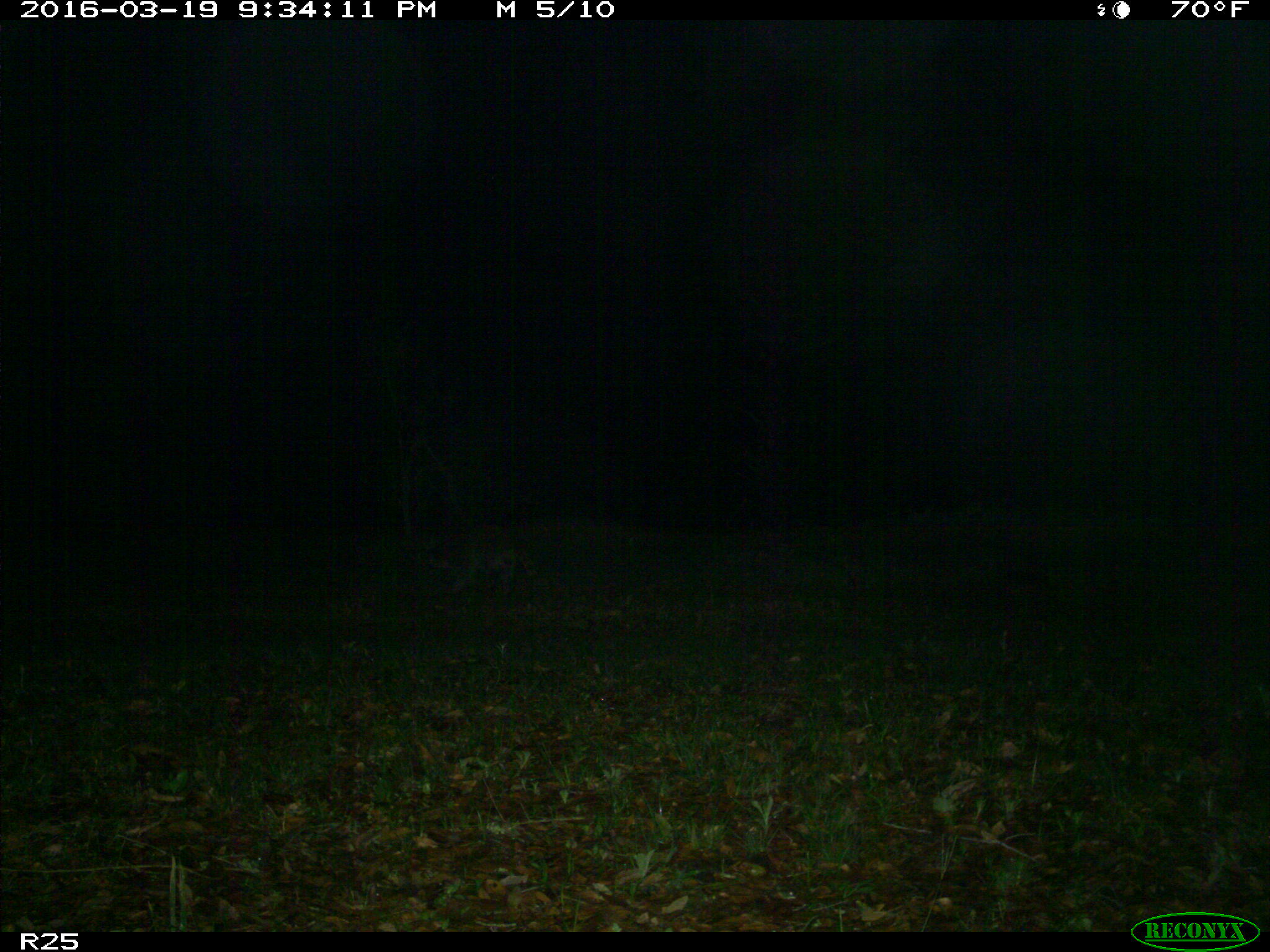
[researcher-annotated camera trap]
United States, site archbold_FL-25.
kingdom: Animalia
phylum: Chordata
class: Mammalia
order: Carnivora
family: Procyonidae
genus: Procyon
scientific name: Procyon lotor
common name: common raccoon